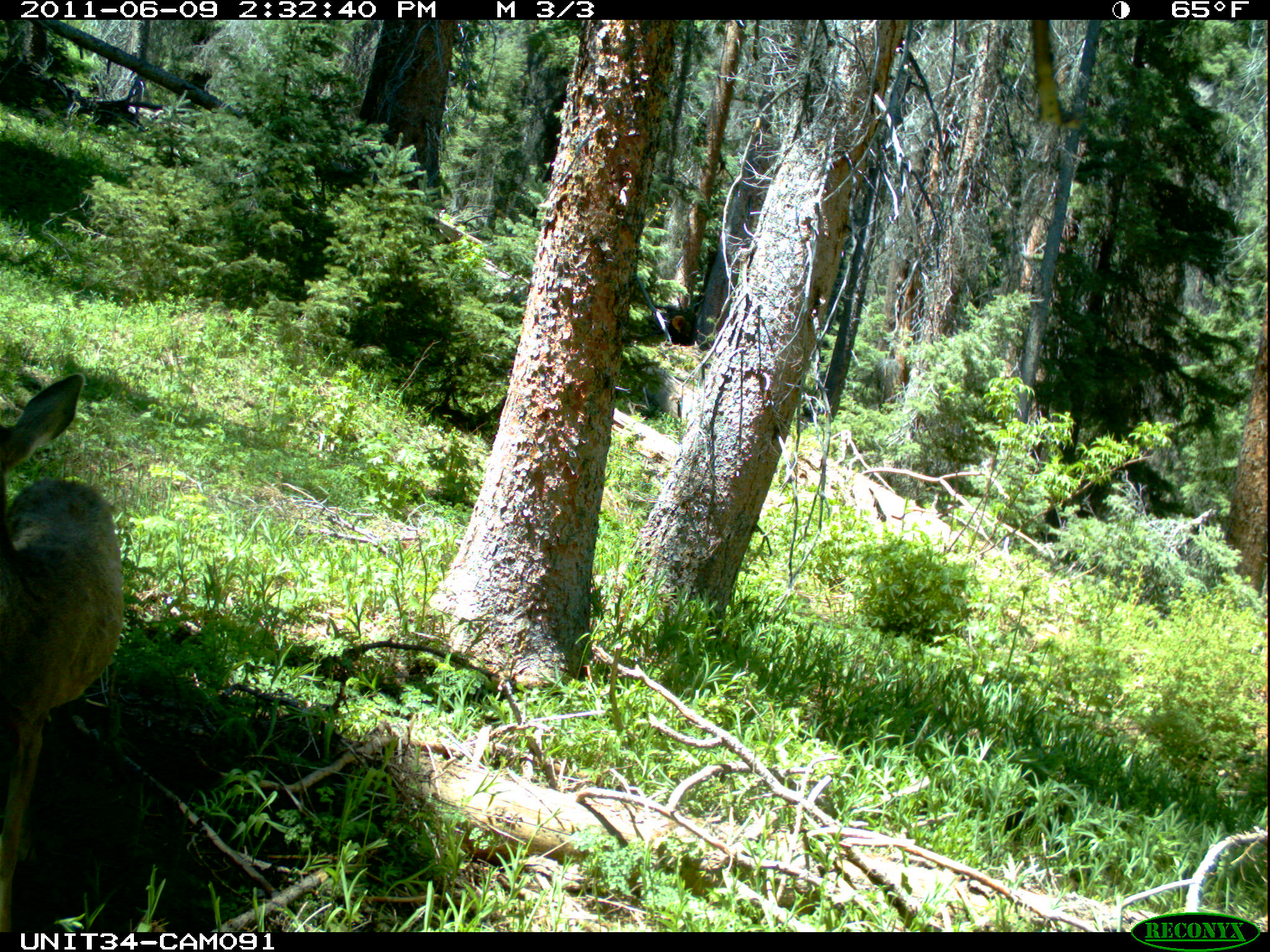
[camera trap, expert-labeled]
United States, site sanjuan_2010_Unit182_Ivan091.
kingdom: Animalia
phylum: Chordata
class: Mammalia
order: Artiodactyla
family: Cervidae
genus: Odocoileus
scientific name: Odocoileus hemionus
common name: mule deer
Odocoileus hemionus (mule deer).